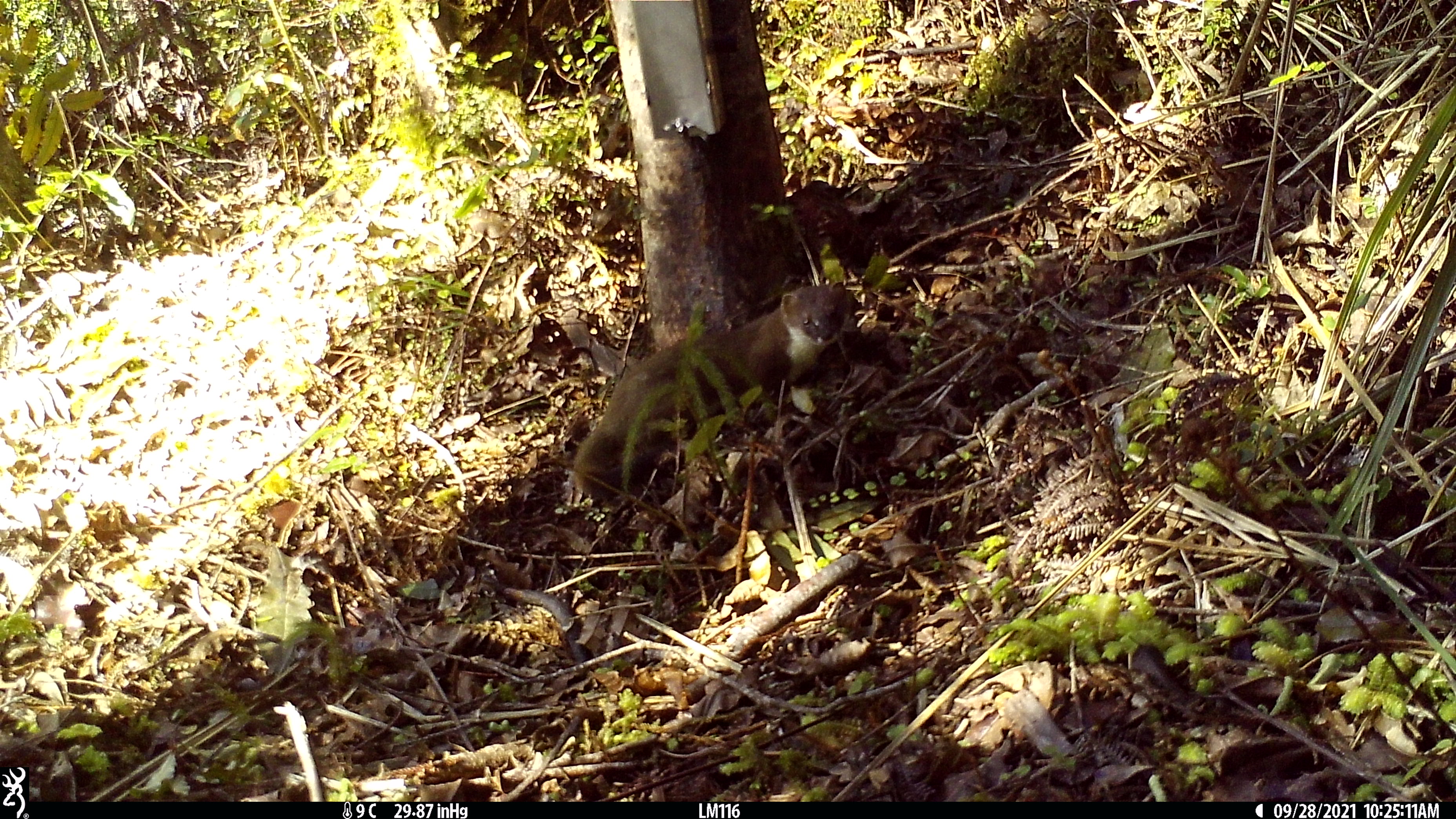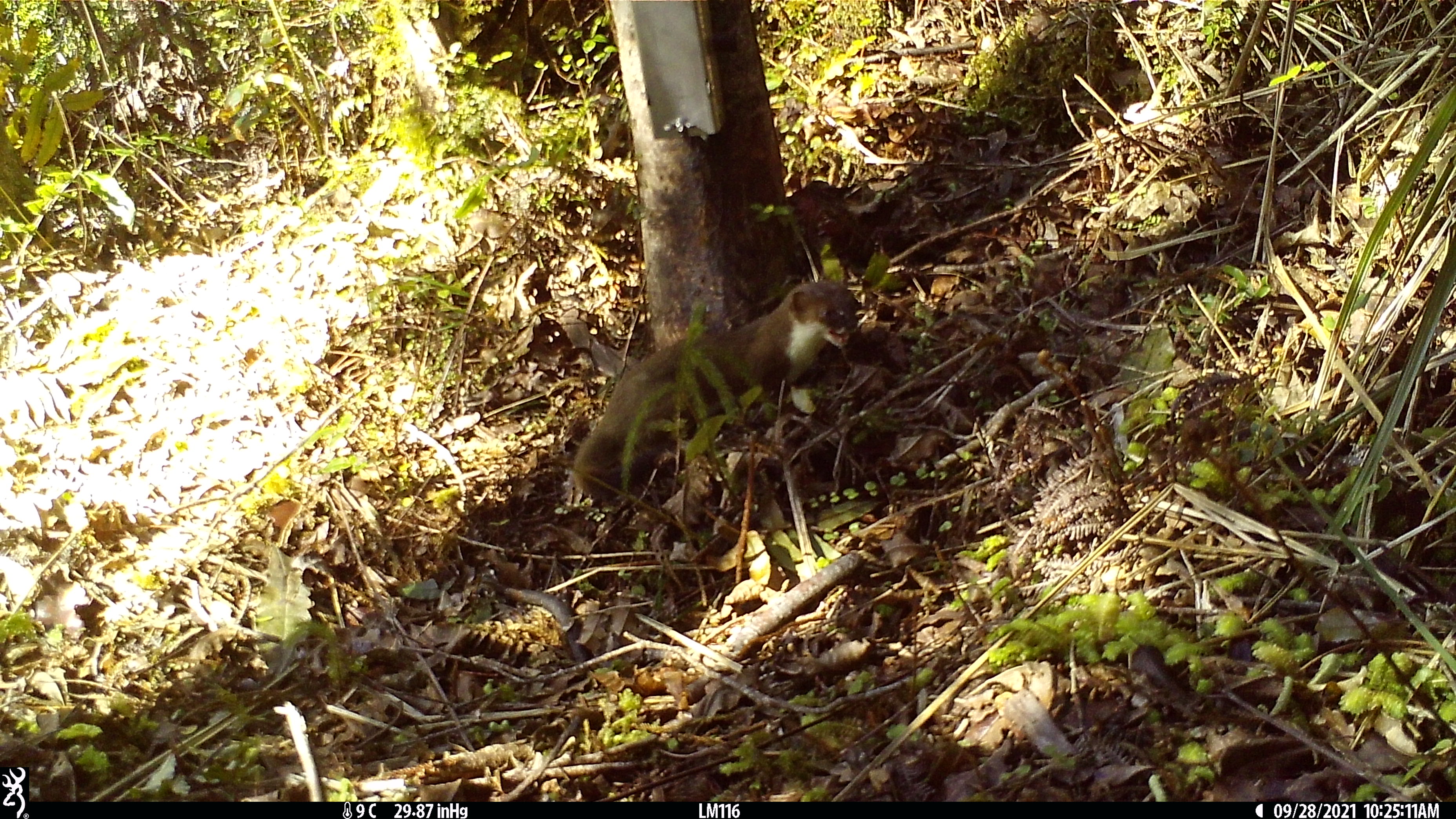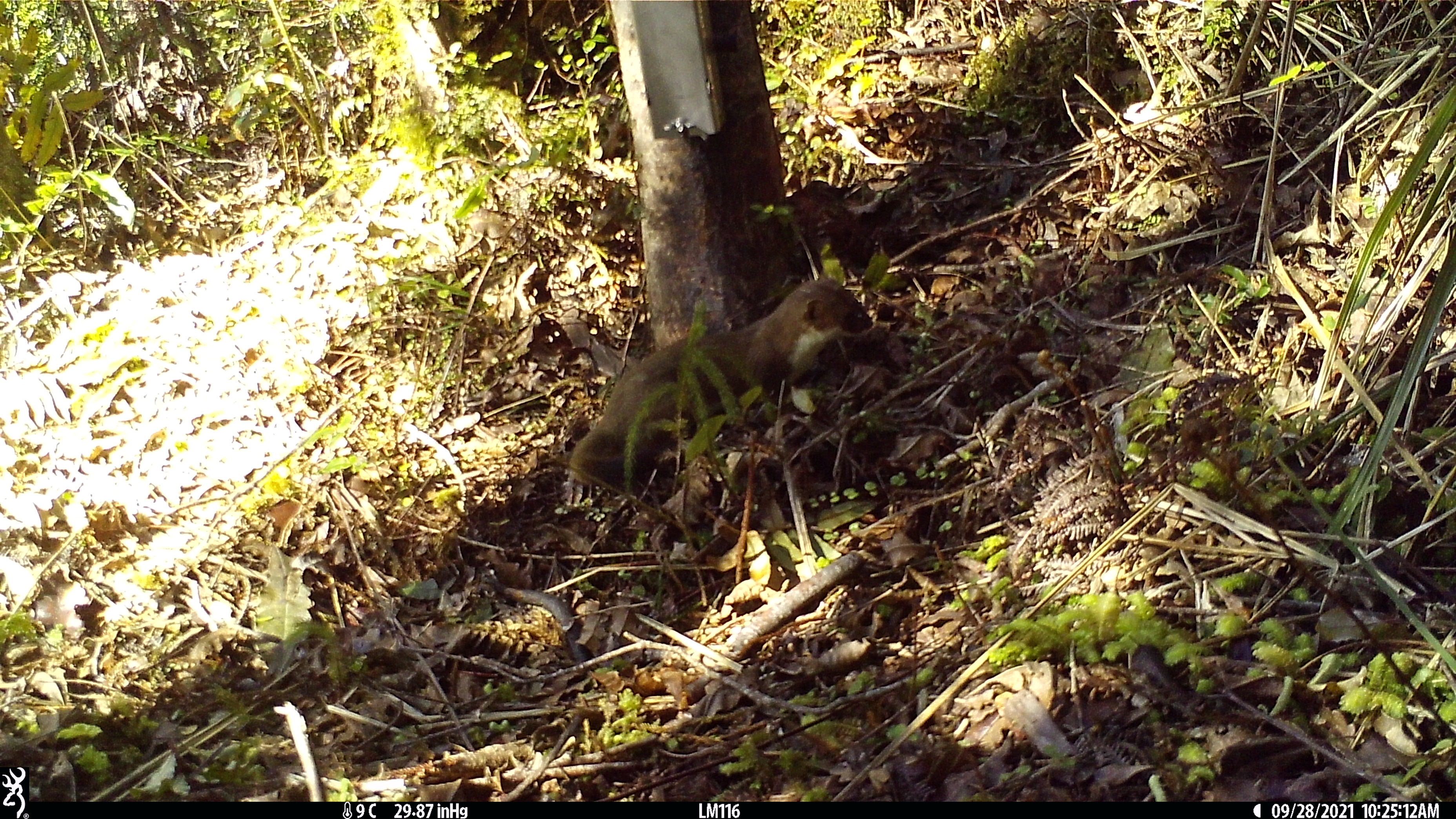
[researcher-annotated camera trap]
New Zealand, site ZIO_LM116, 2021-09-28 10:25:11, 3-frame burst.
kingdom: Animalia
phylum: Chordata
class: Mammalia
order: Carnivora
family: Mustelidae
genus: Mustela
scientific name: Mustela erminea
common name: stoat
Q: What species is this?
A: Stoat (Mustela erminea).